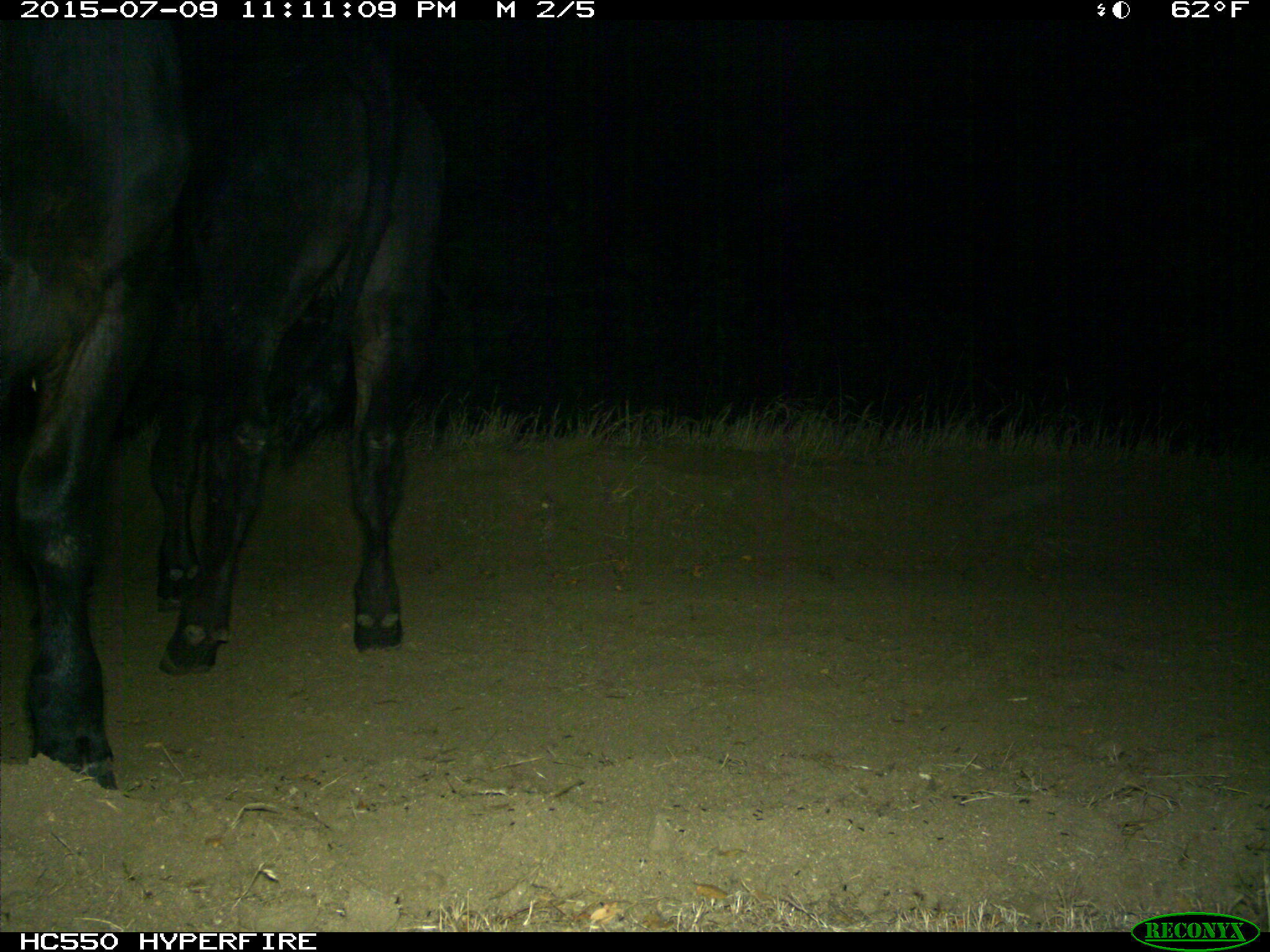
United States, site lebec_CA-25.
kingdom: Animalia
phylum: Chordata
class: Mammalia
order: Artiodactyla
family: Bovidae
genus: Bos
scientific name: Bos taurus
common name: domestic cow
Bos taurus (domestic cow).